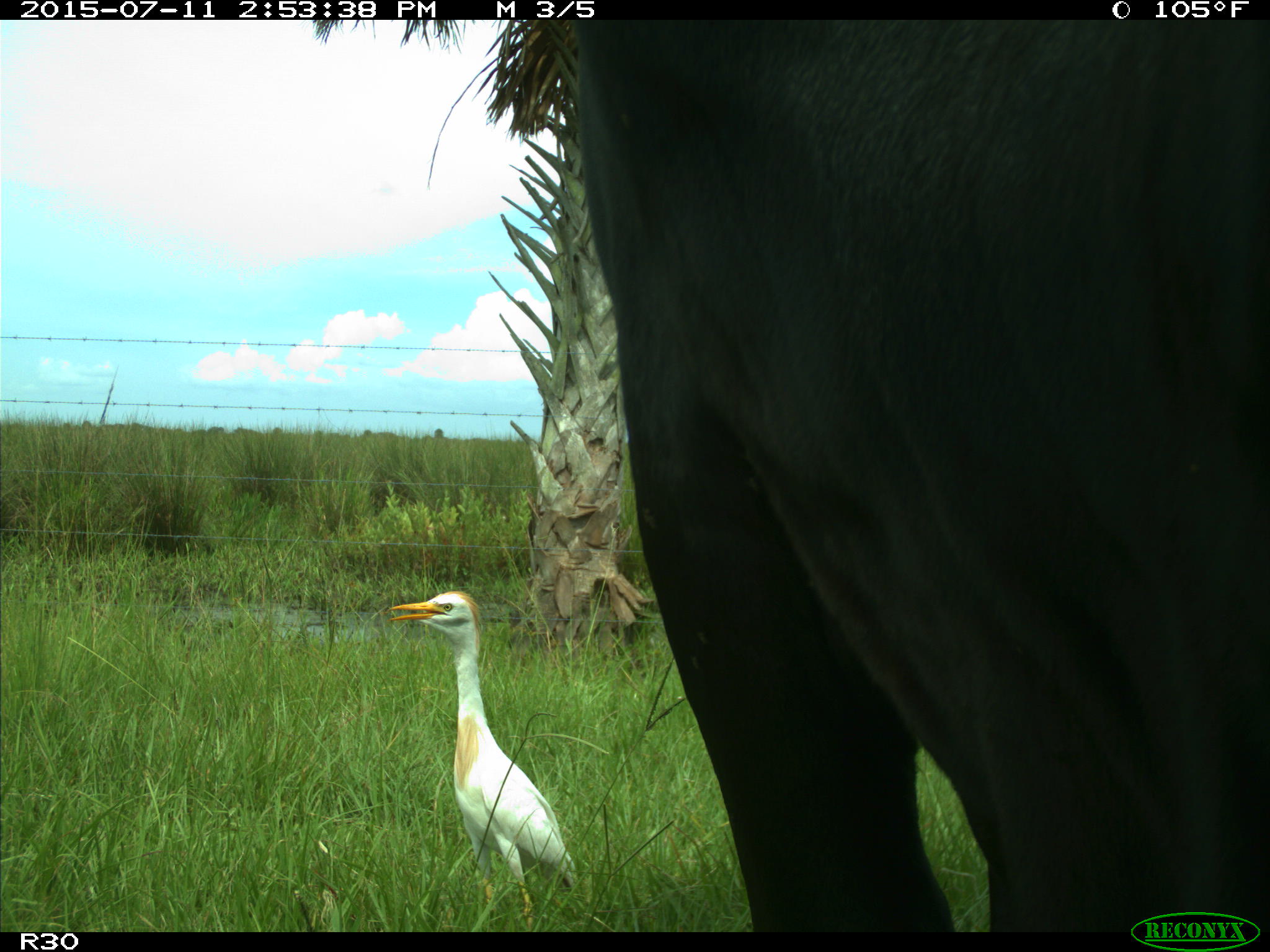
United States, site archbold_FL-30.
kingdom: Animalia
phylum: Chordata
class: Mammalia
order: Artiodactyla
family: Bovidae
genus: Bos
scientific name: Bos taurus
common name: domestic cow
Bos taurus (domestic cow).